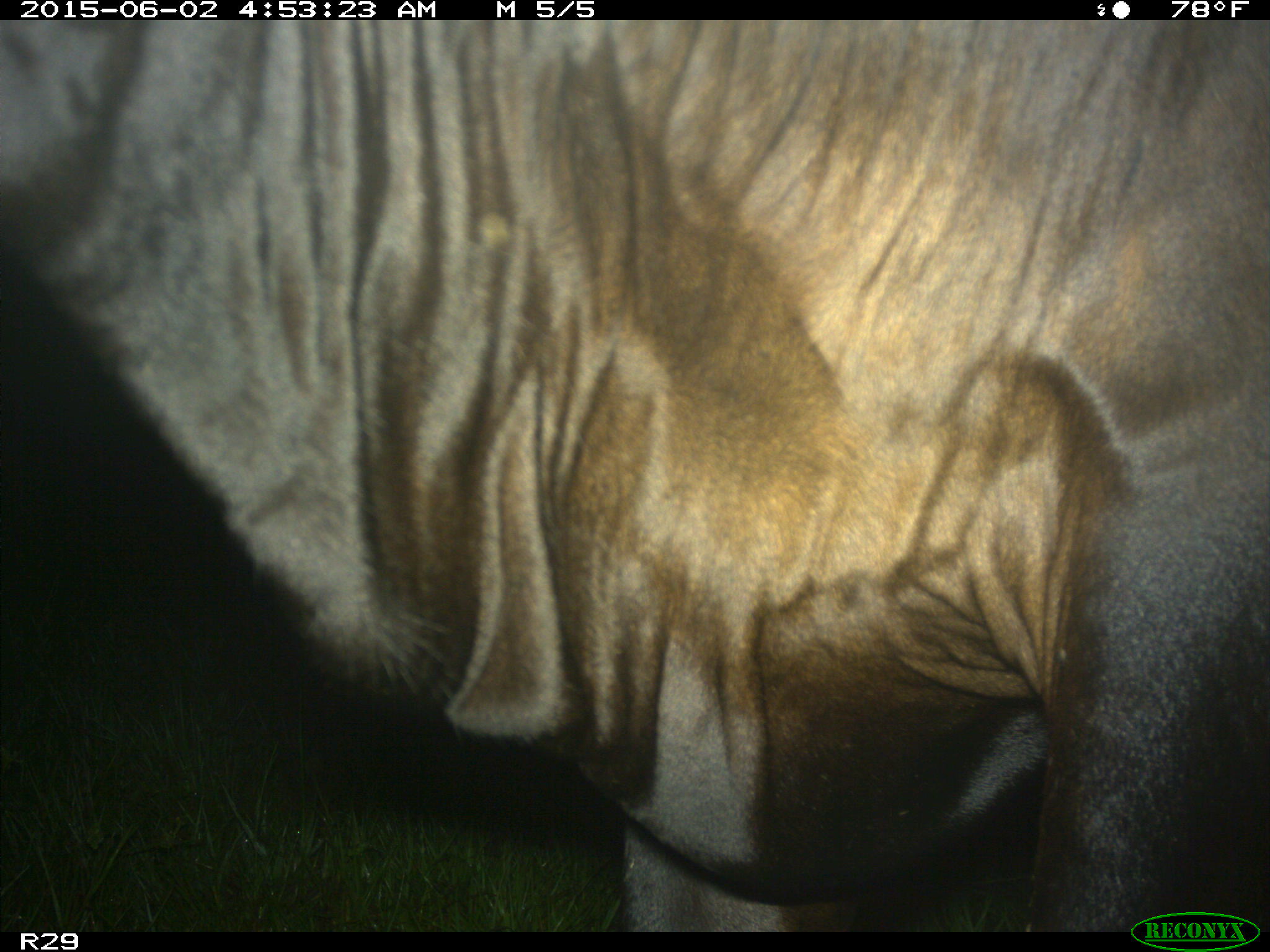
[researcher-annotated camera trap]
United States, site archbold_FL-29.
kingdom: Animalia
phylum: Chordata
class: Mammalia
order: Artiodactyla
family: Bovidae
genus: Bos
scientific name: Bos taurus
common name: domestic cow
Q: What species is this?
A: Bos taurus (domestic cow).